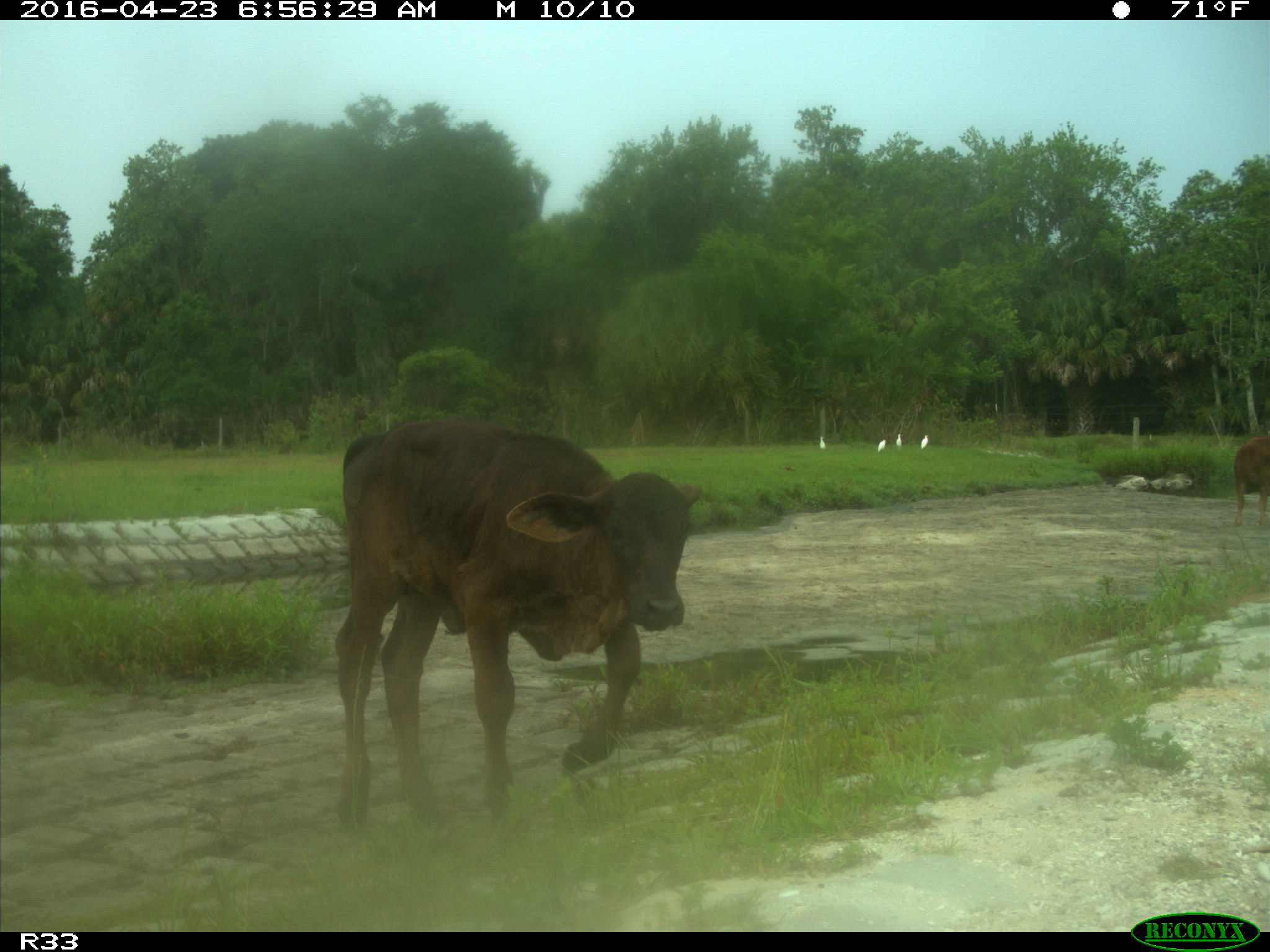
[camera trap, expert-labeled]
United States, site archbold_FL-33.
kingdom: Animalia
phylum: Chordata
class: Mammalia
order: Artiodactyla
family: Bovidae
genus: Bos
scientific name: Bos taurus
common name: domestic cow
Bos taurus (domestic cow).